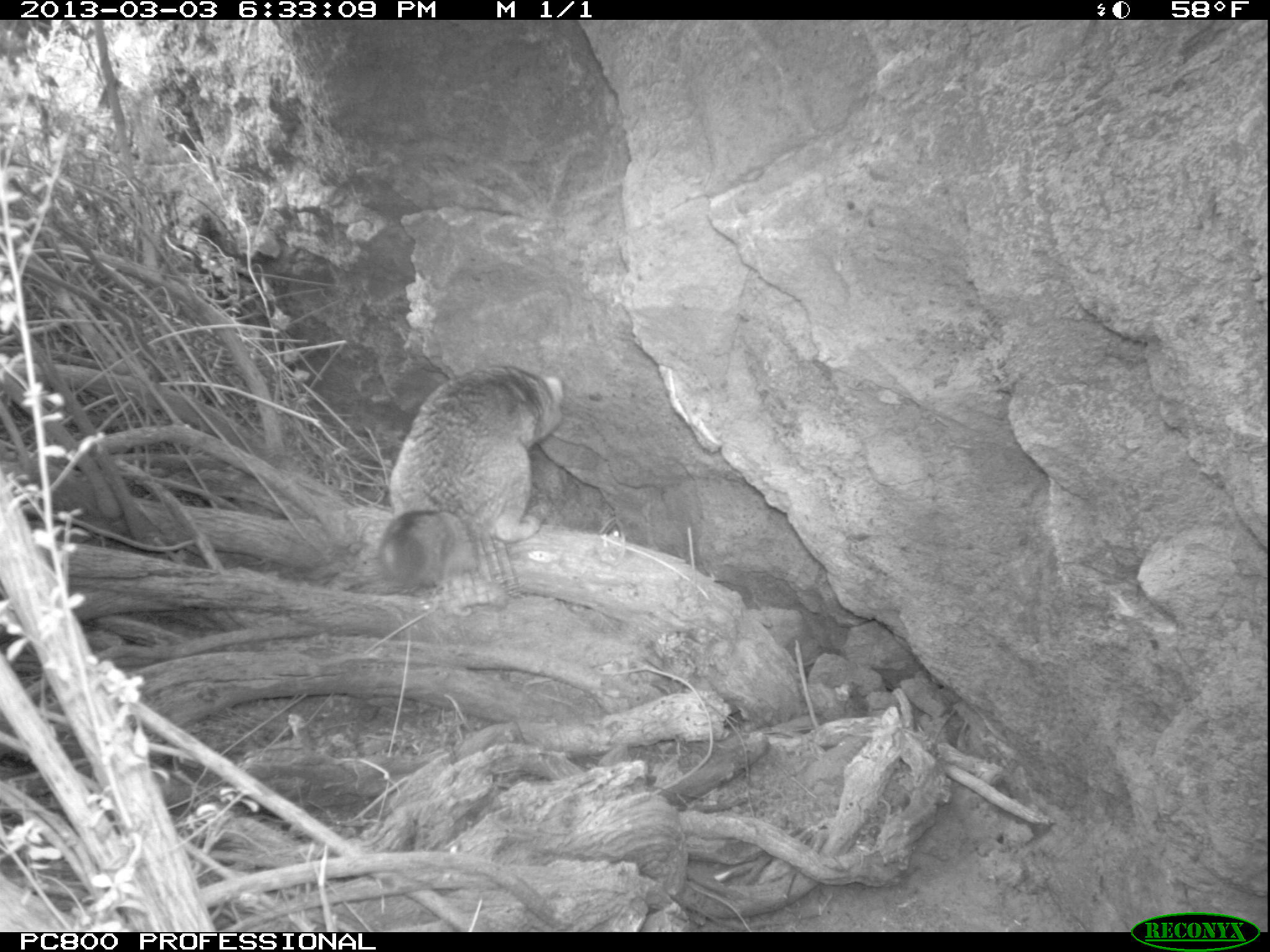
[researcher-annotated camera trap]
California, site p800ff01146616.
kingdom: Animalia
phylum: Chordata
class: Mammalia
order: Carnivora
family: Canidae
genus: Urocyon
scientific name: Urocyon littoralis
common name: island fox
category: fox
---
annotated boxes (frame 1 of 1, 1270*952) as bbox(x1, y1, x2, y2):
fox: bbox(376, 366, 564, 586)